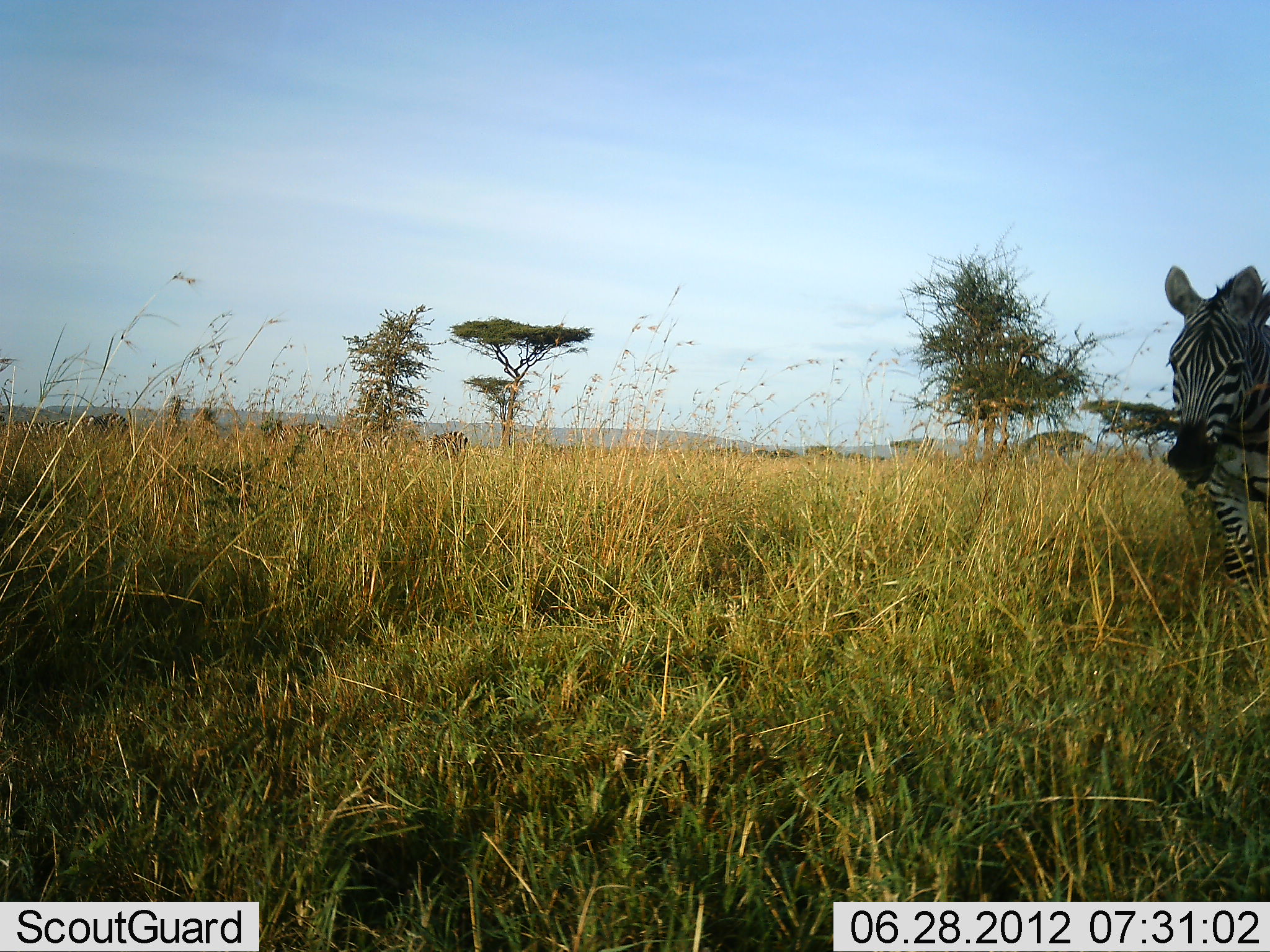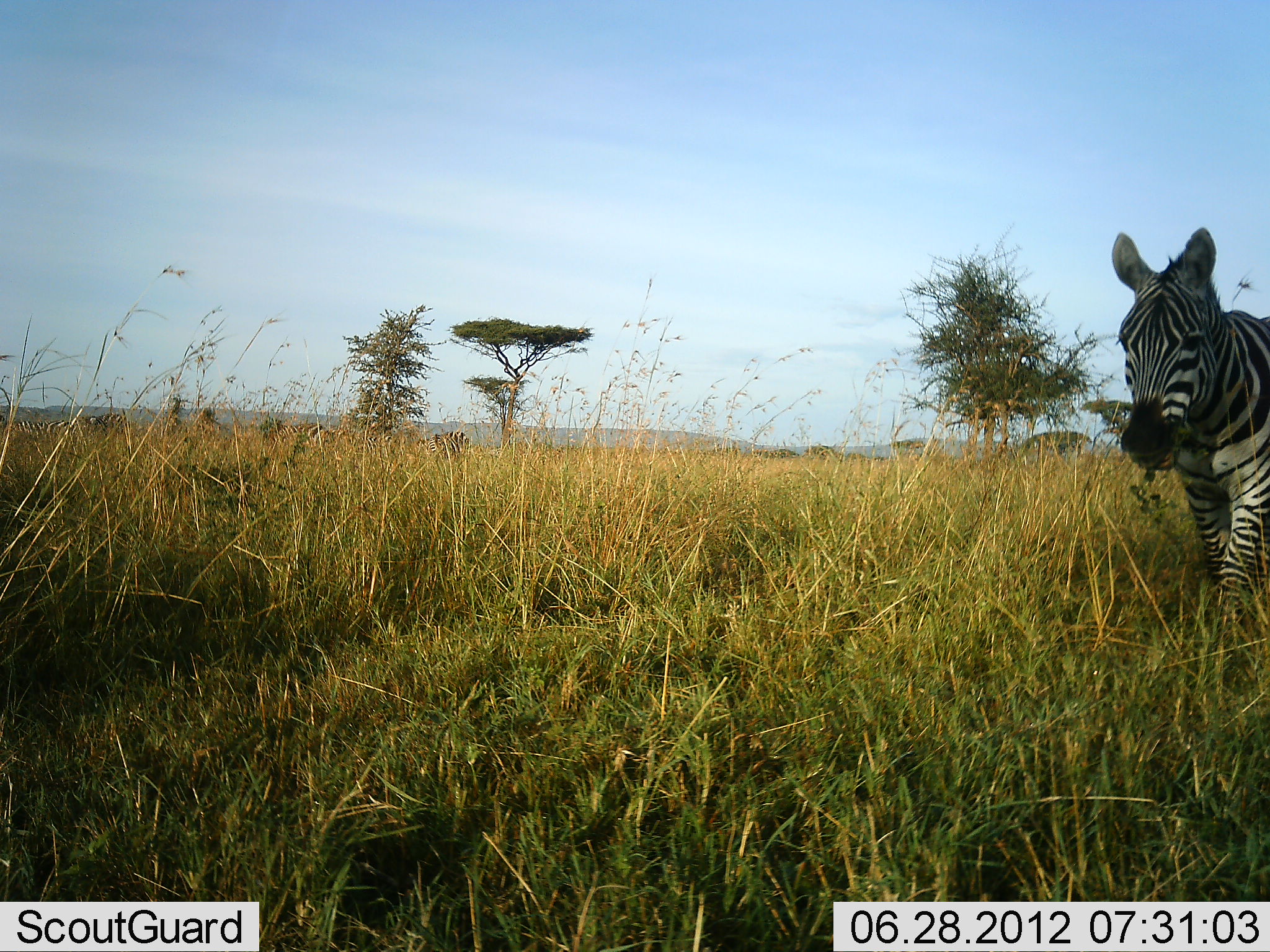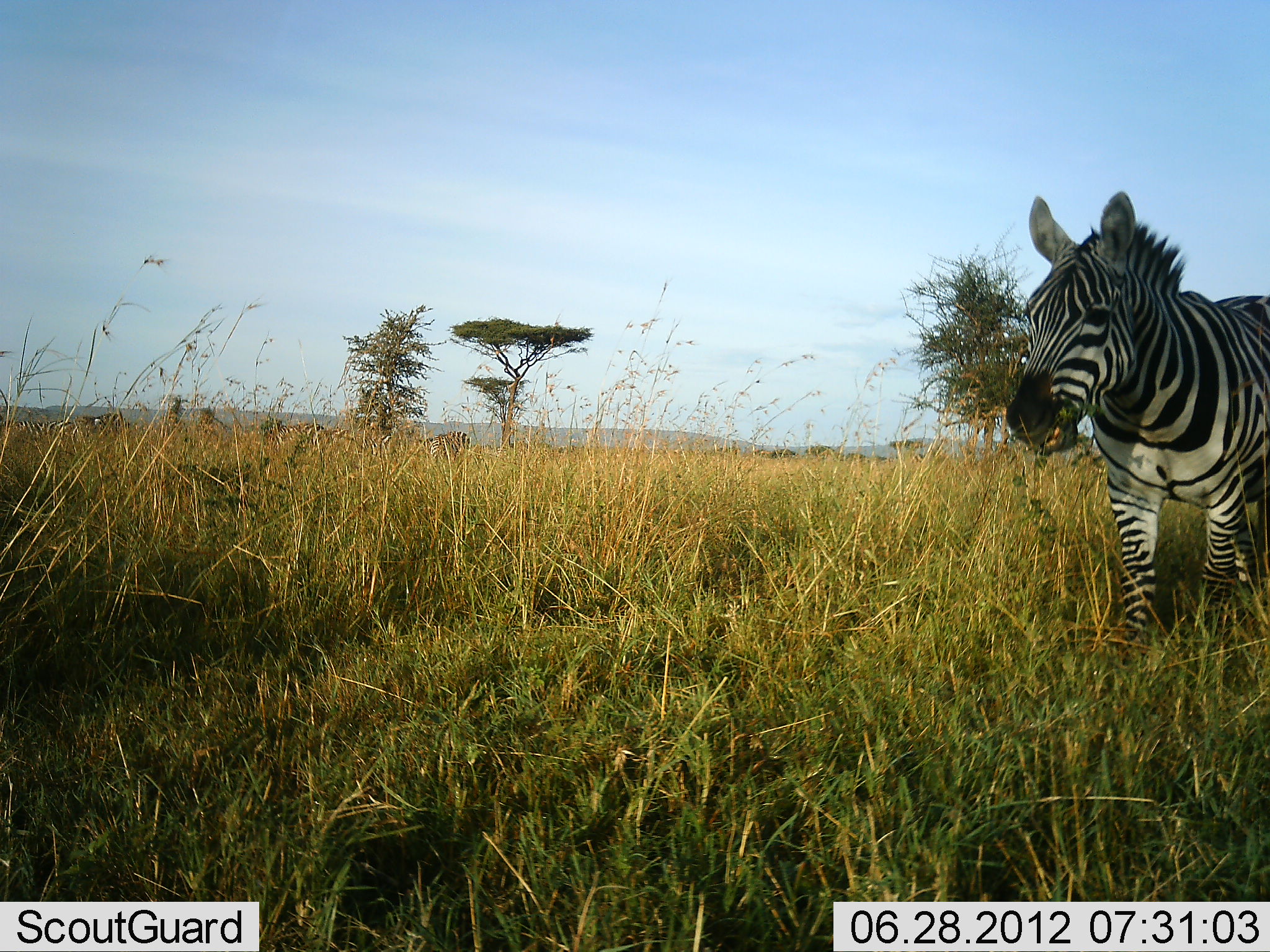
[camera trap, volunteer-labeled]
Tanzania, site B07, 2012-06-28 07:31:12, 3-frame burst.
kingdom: Animalia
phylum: Chordata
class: Mammalia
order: Perissodactyla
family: Equidae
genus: Equus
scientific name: Equus quagga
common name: plains zebra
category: zebra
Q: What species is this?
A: Zebra (plains zebra) (Equus quagga).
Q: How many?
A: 1.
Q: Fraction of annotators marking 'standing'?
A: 10%.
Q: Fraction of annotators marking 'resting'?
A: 0%.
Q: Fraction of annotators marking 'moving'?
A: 100%.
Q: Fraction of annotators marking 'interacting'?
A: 0%.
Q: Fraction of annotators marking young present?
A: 0%.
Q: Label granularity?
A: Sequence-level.